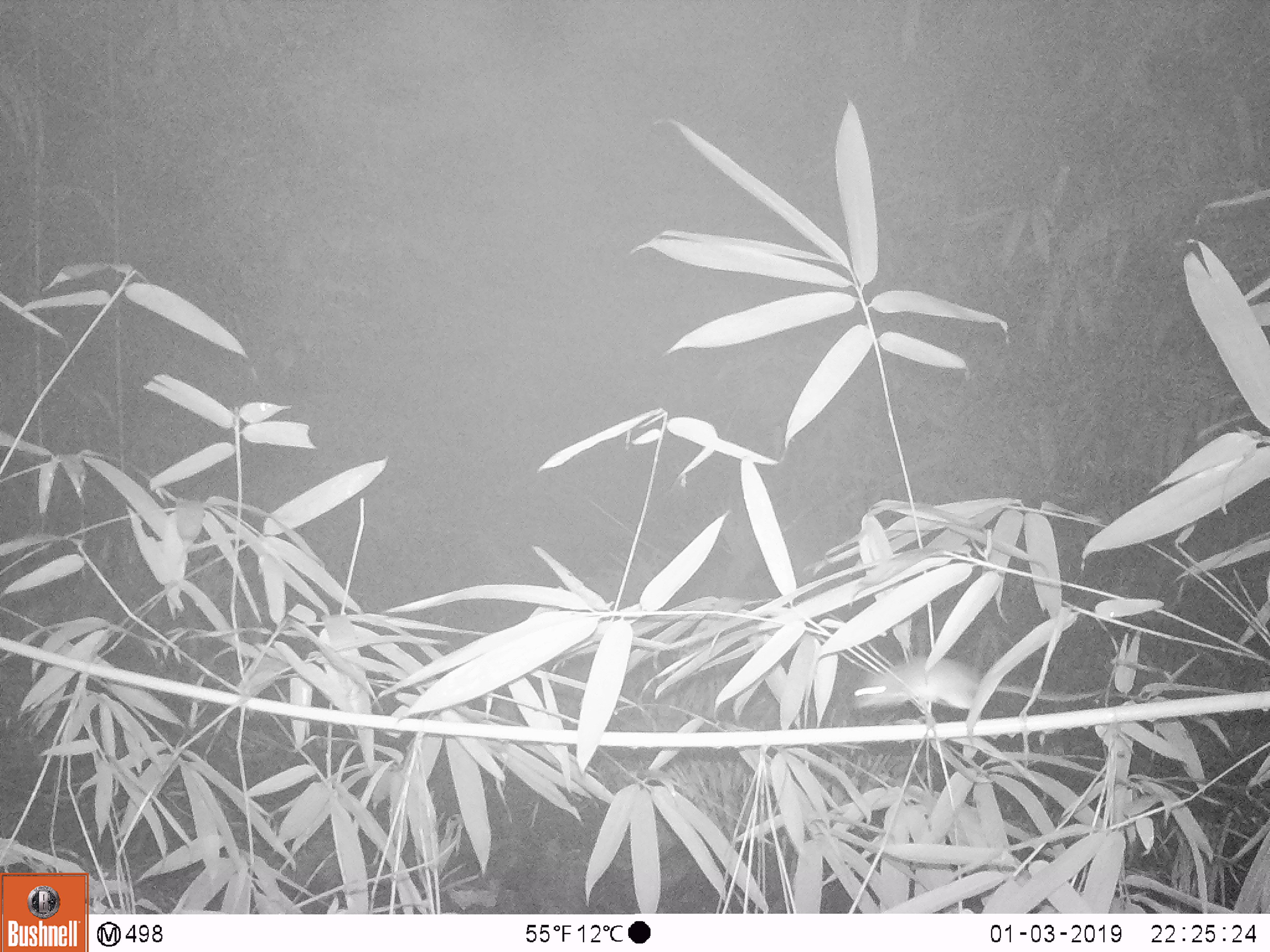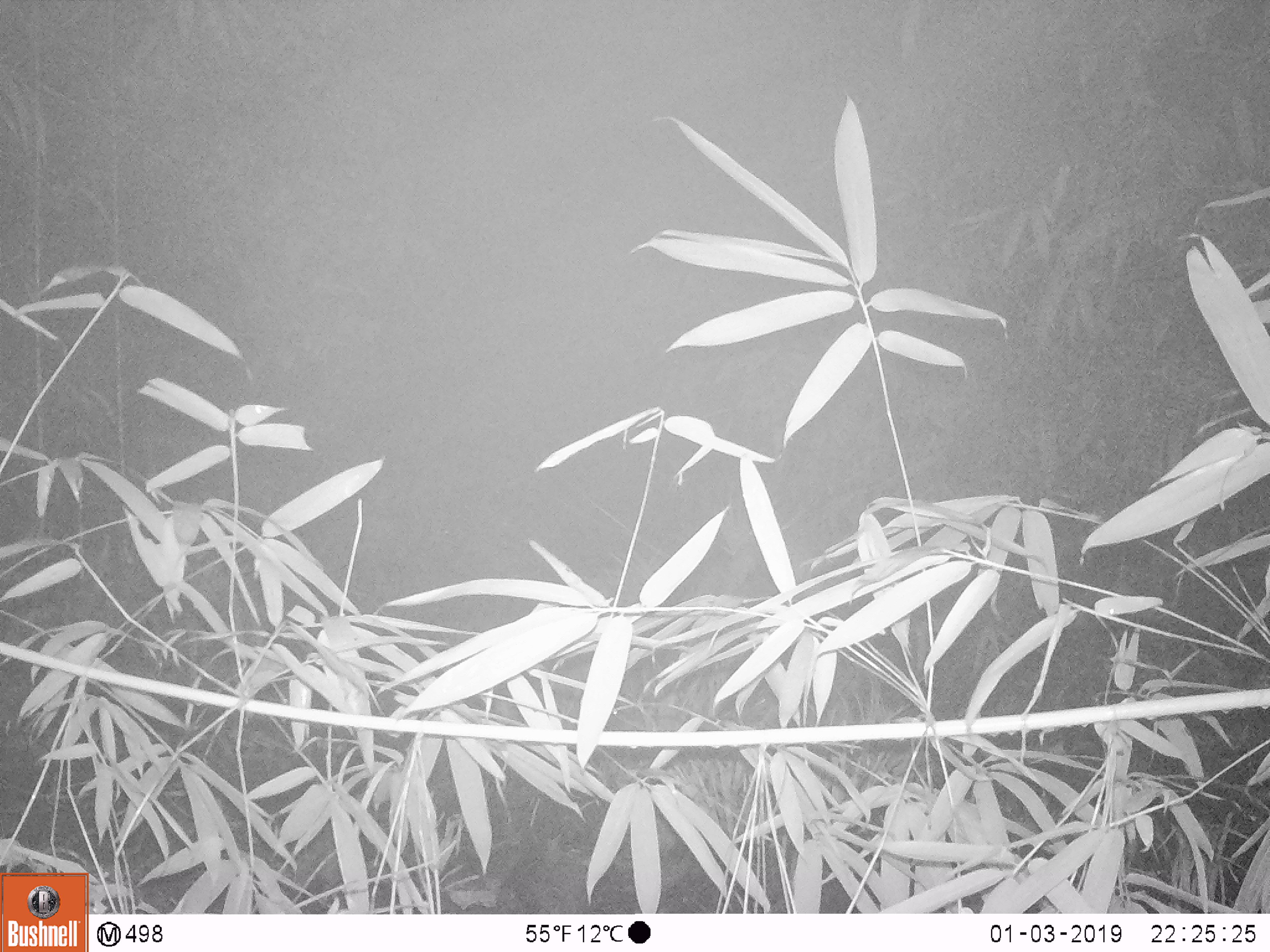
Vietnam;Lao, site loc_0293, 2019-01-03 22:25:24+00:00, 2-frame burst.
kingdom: Animalia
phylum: Chordata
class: Mammalia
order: Rodentia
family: Muridae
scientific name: Muridae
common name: old-world mice and rats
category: unidentified murid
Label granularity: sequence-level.